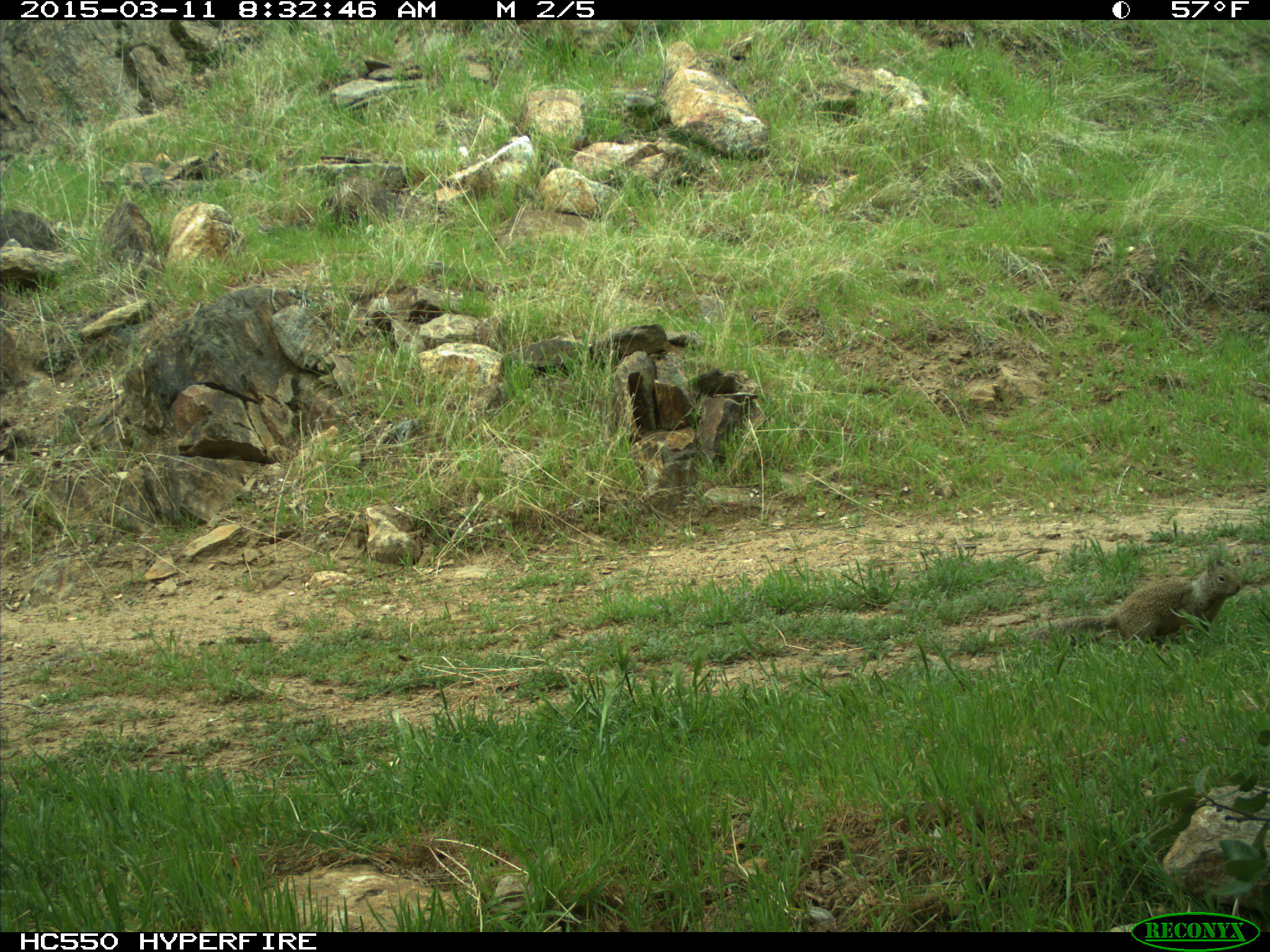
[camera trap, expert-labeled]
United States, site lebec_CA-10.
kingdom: Animalia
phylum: Chordata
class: Mammalia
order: Rodentia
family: Sciuridae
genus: Otospermophilus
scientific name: Otospermophilus beecheyi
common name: california ground squirrel